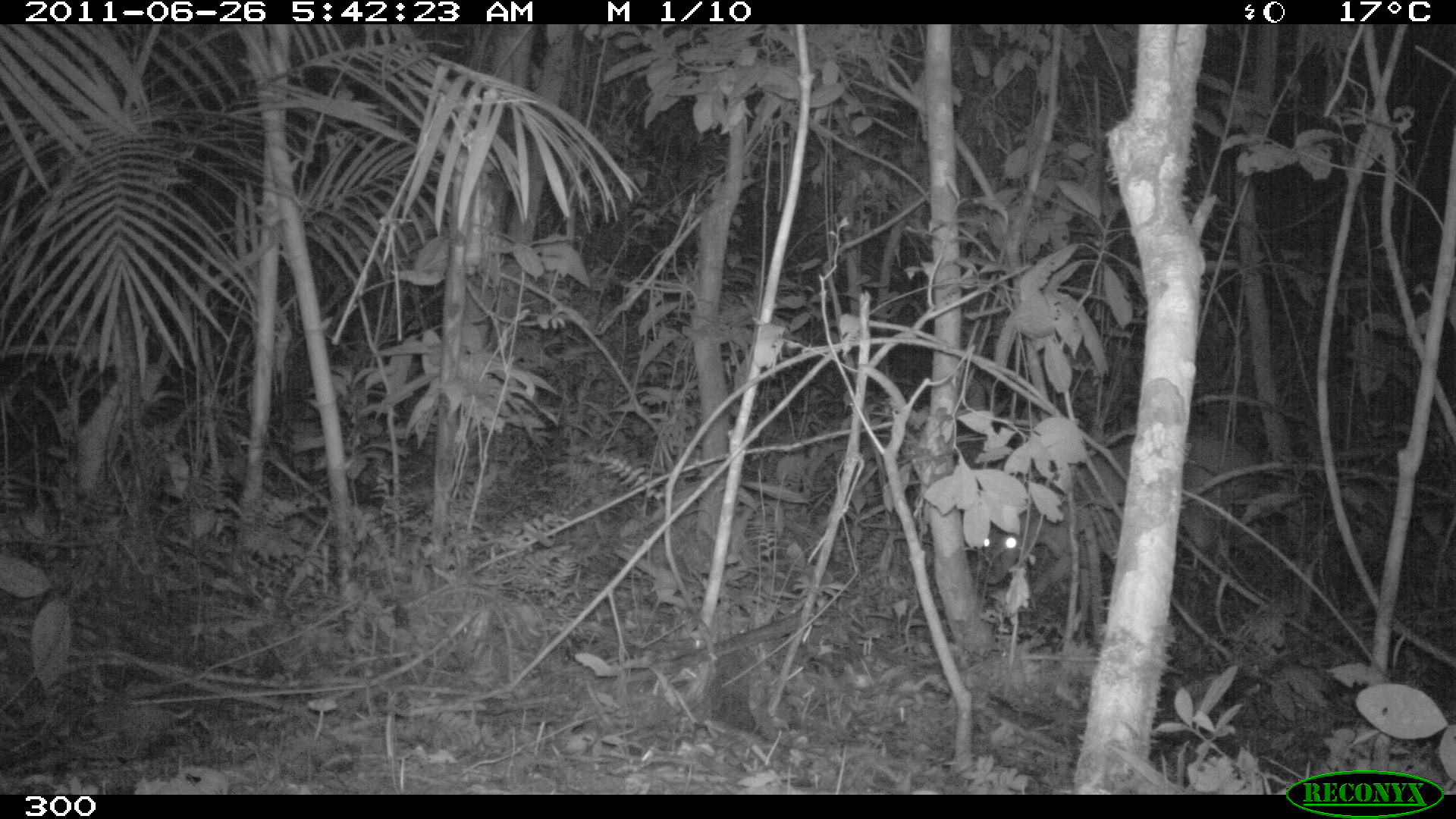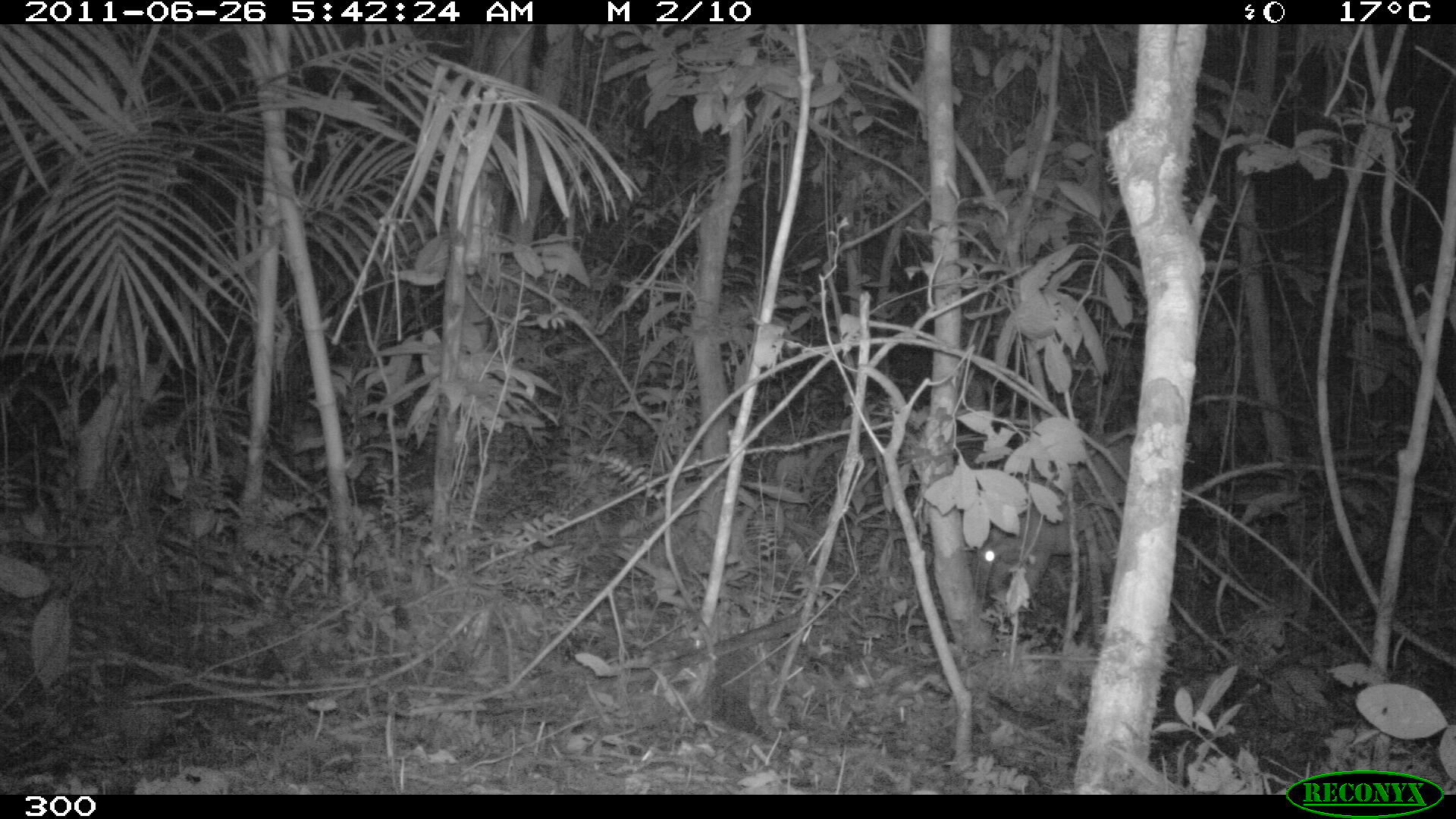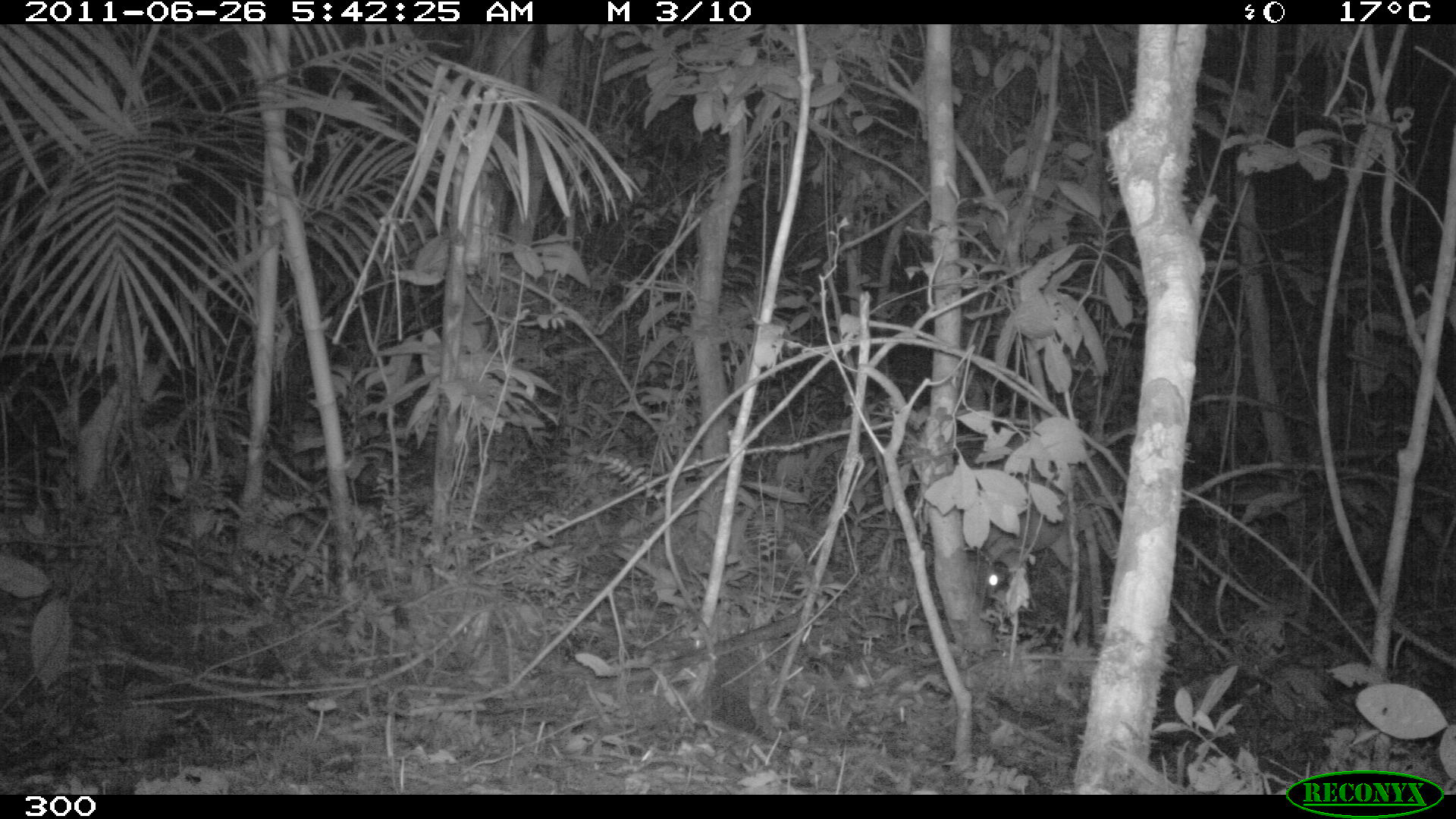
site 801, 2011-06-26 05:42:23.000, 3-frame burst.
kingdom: Animalia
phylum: Chordata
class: Mammalia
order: Artiodactyla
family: Cervidae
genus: Mazama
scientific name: Mazama americana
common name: red brocket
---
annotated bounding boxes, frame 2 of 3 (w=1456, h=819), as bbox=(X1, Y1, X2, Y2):
mazama americana: bbox=(968, 439, 1130, 608)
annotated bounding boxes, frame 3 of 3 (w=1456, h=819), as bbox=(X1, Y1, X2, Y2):
mazama americana: bbox=(970, 431, 1110, 616)